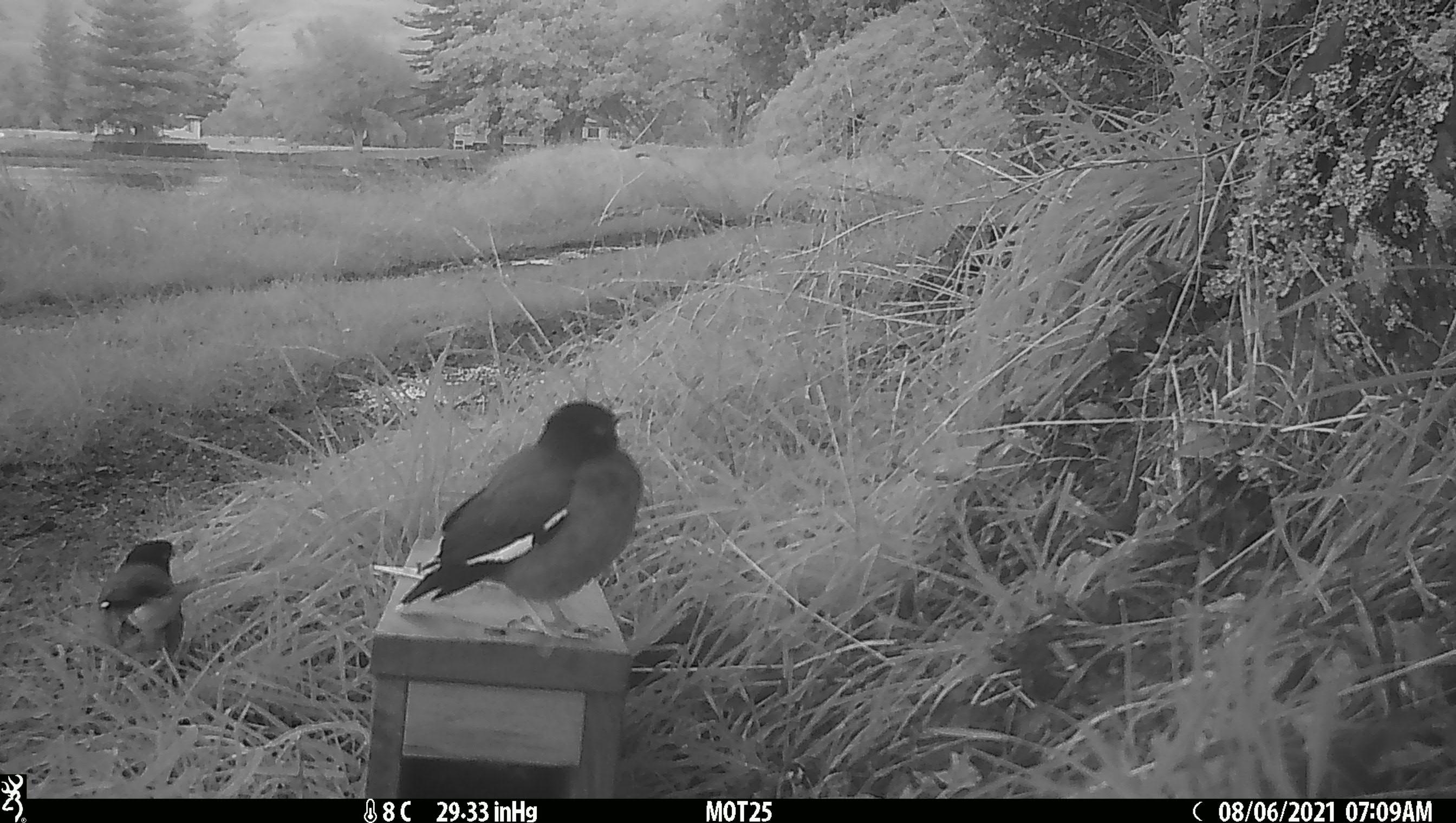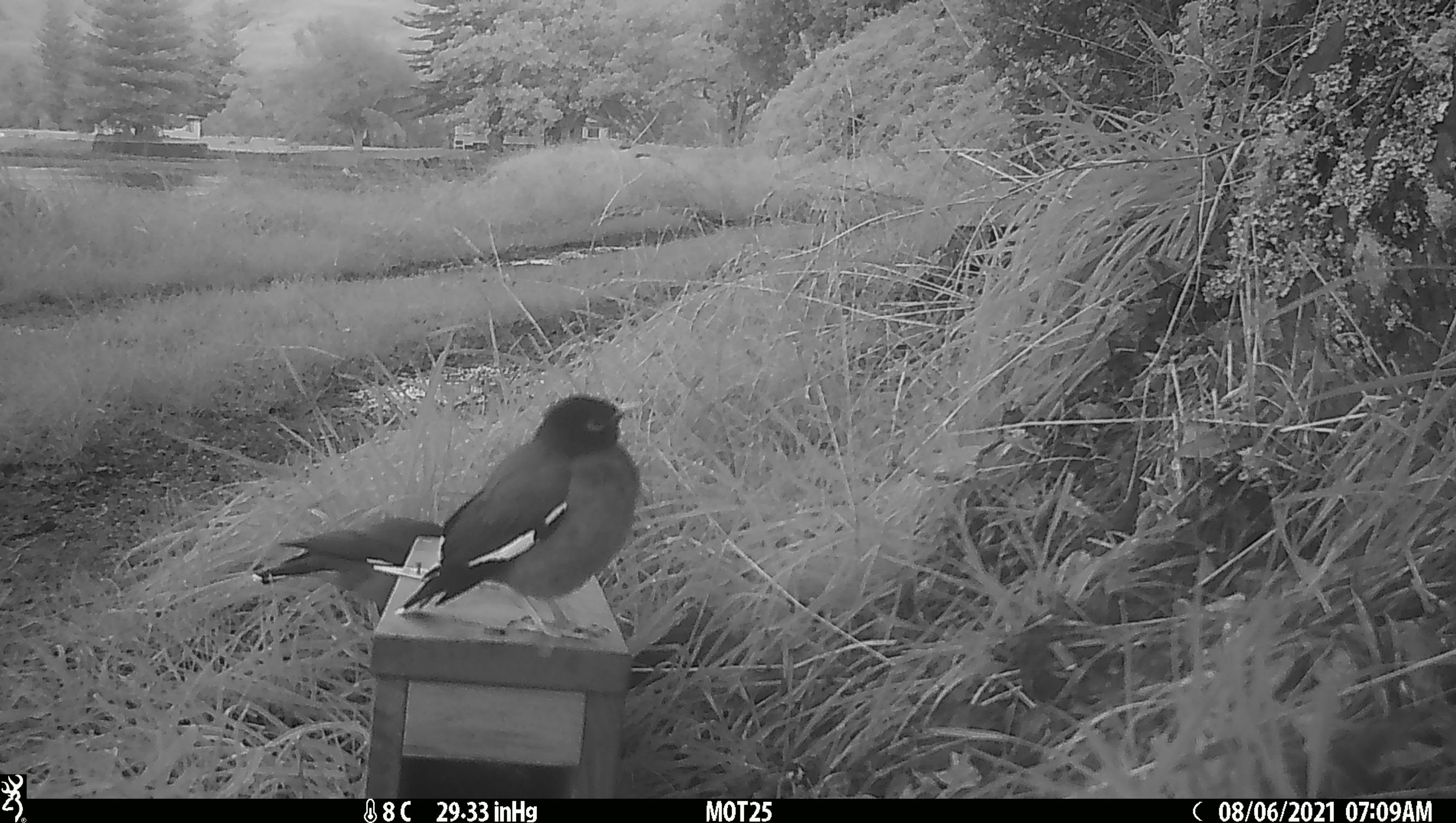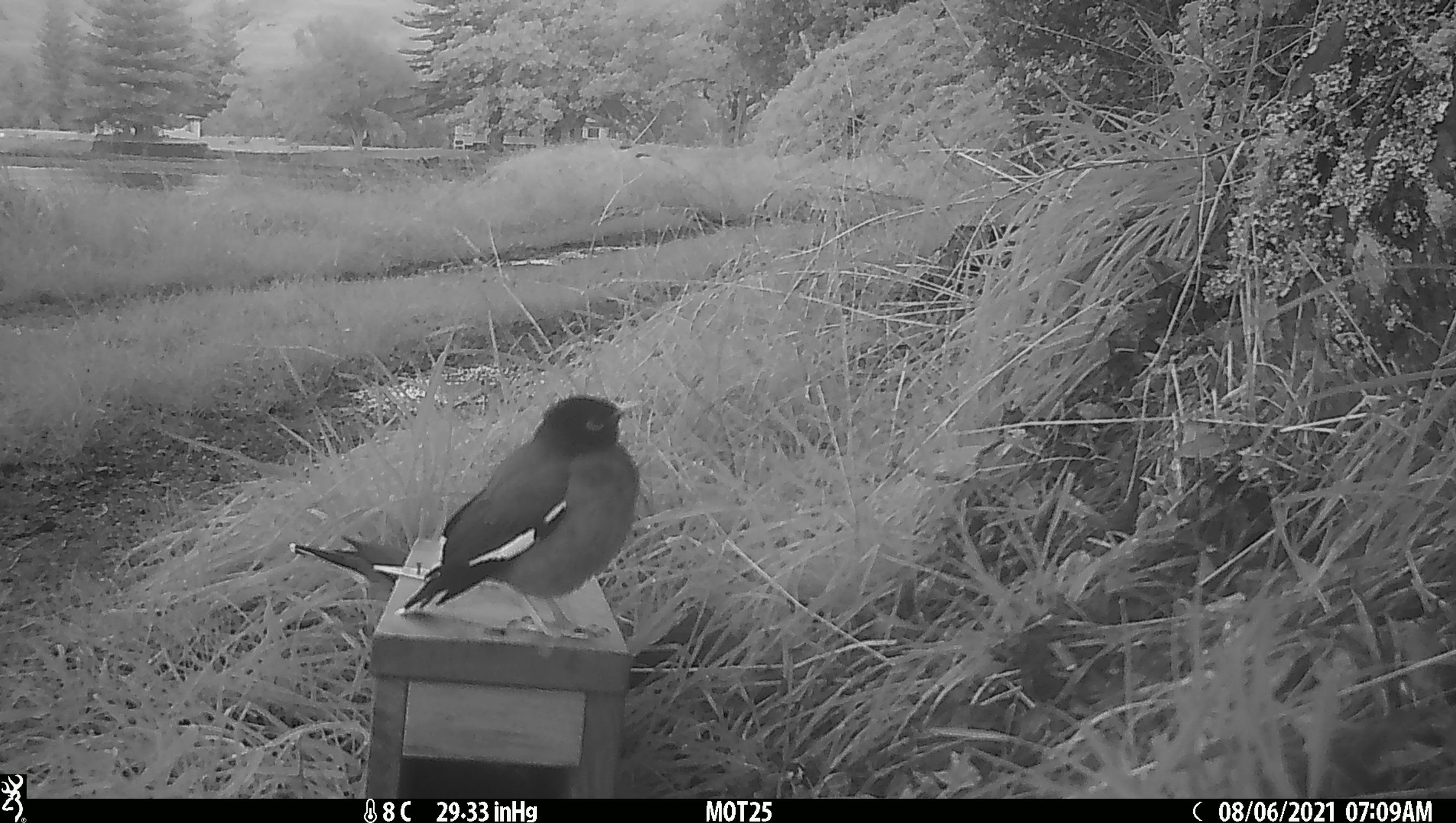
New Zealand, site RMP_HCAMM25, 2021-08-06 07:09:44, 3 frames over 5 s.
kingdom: Animalia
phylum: Chordata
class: Aves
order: Passeriformes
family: Sturnidae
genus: Acridotheres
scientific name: Acridotheres tristis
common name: common myna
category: myna